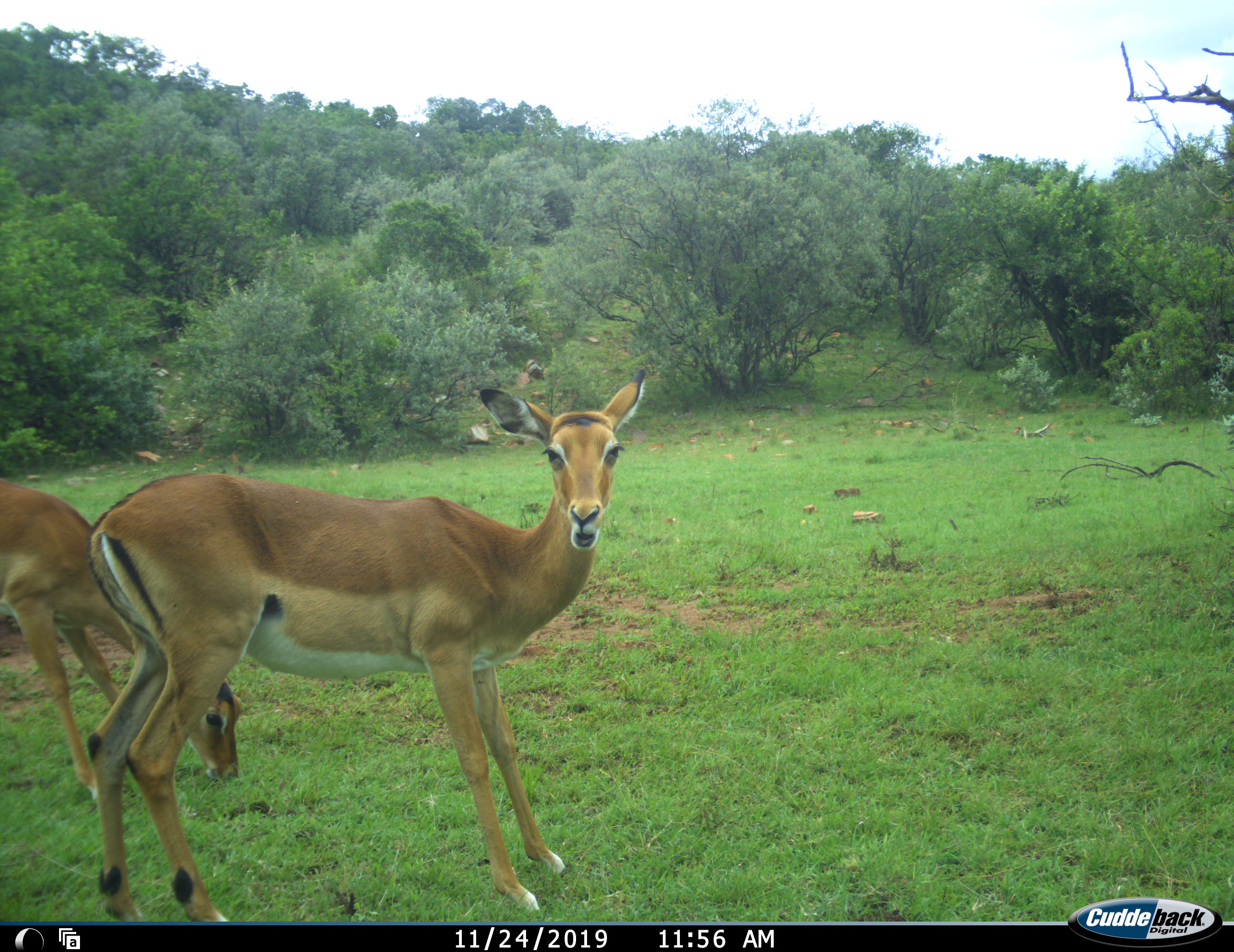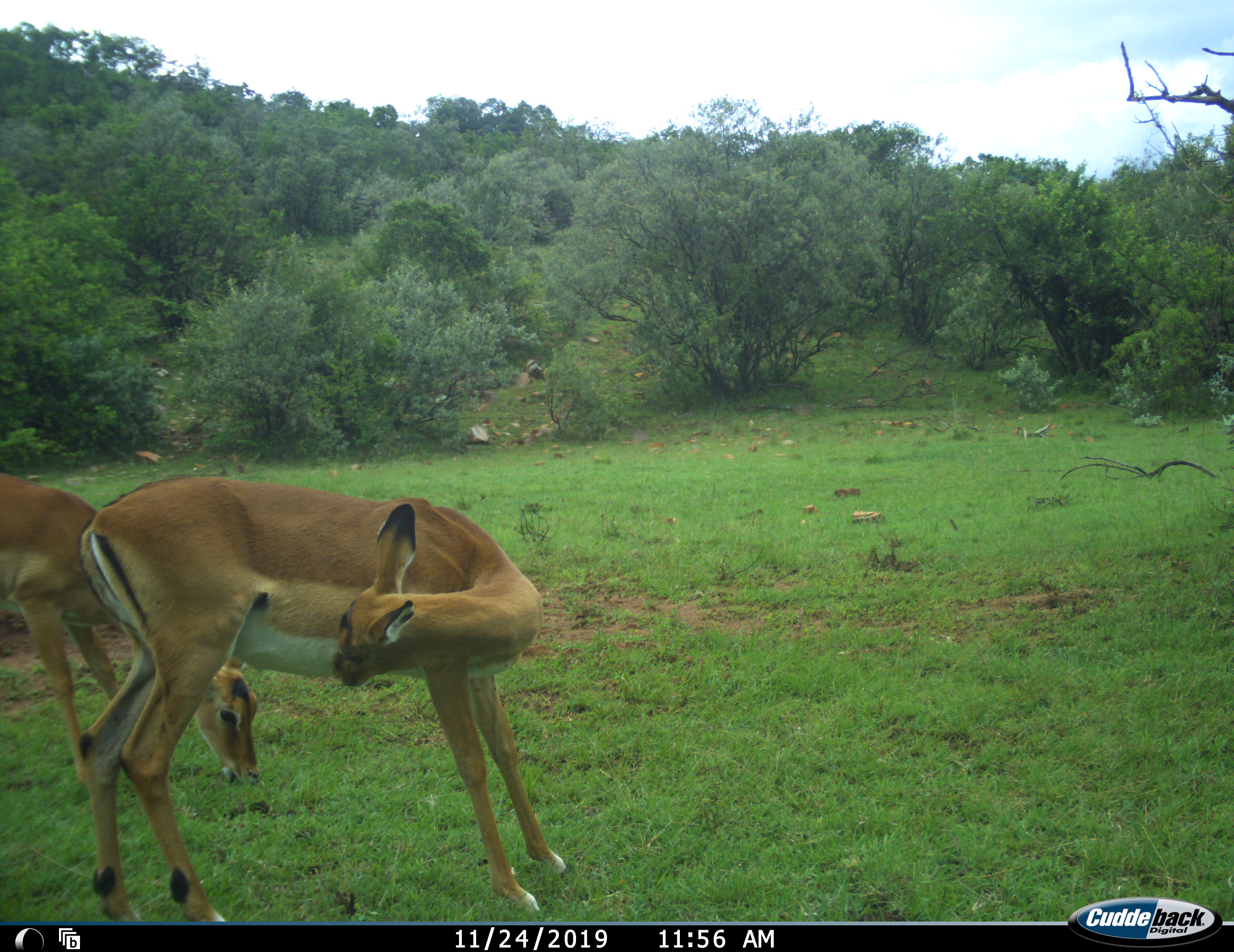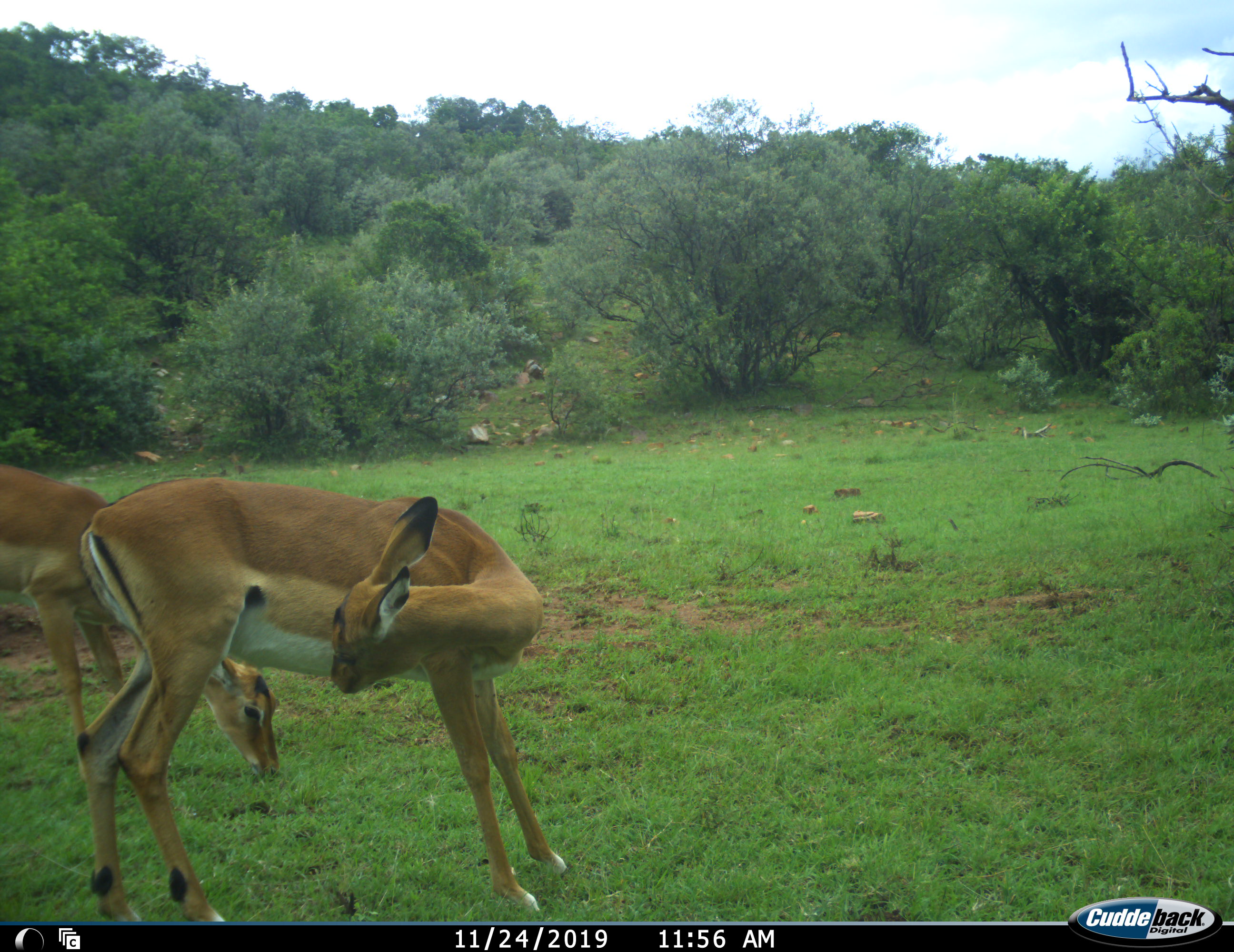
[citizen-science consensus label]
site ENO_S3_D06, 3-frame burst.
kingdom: Animalia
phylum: Chordata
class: Mammalia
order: Artiodactyla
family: Bovidae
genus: Aepyceros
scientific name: Aepyceros melampus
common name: impala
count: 2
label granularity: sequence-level